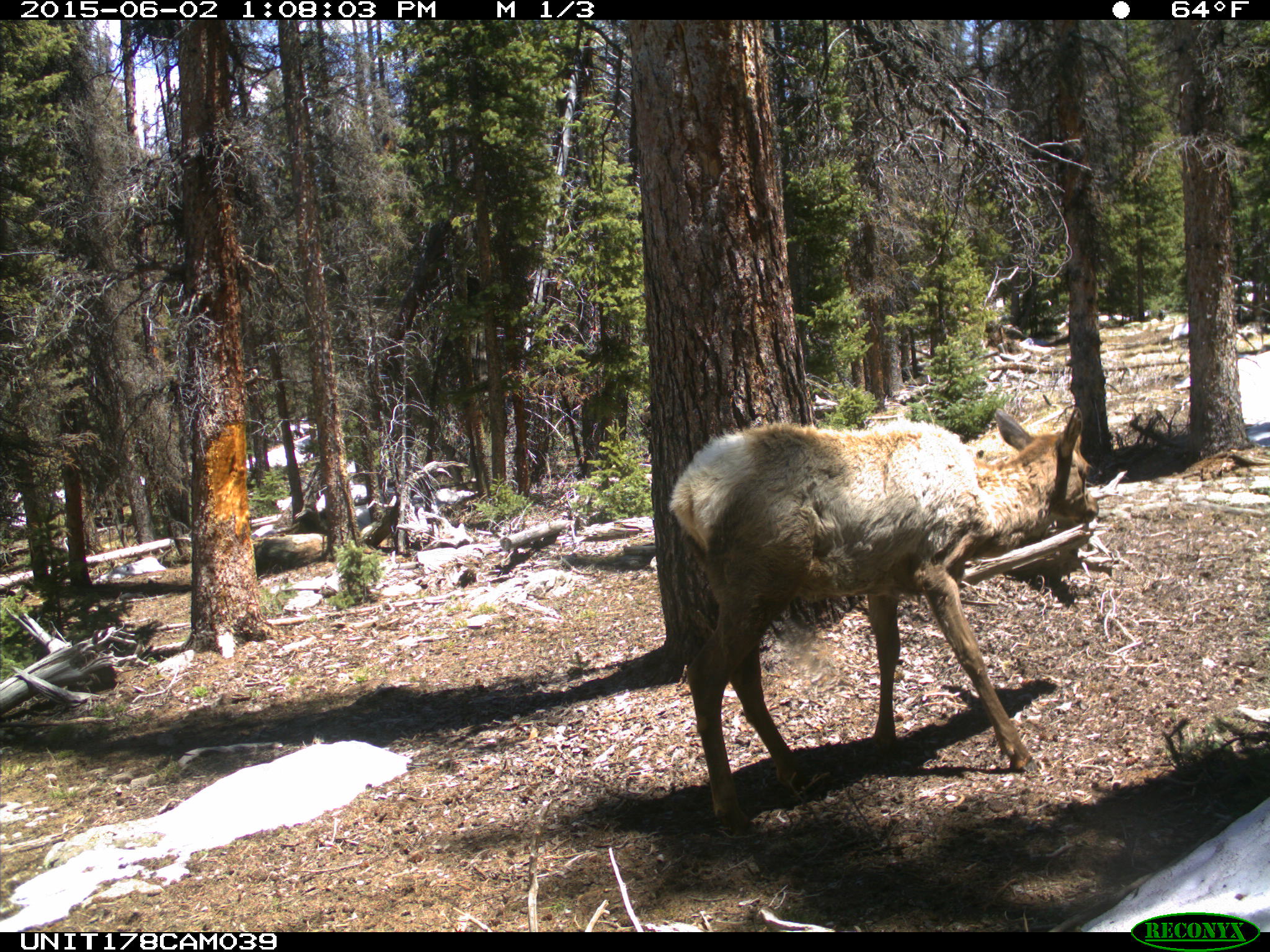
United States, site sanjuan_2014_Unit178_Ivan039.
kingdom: Animalia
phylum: Chordata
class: Mammalia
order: Artiodactyla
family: Cervidae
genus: Cervus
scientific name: Cervus elaphus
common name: red deer